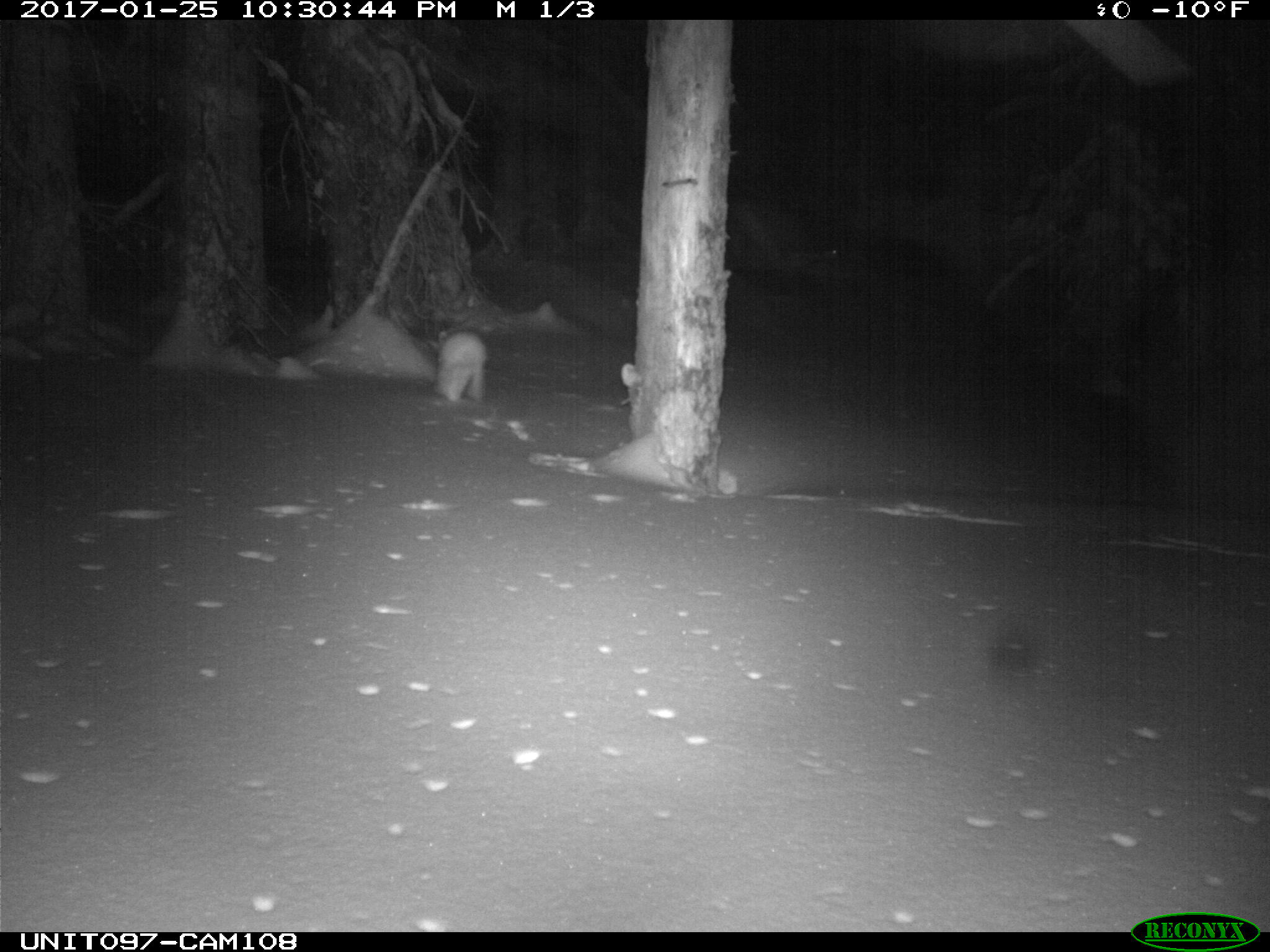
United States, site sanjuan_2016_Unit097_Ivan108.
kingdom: Animalia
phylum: Chordata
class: Mammalia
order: Lagomorpha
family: Leporidae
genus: Lepus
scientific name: Lepus americanus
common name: snowshoe hare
Lepus americanus (snowshoe hare).